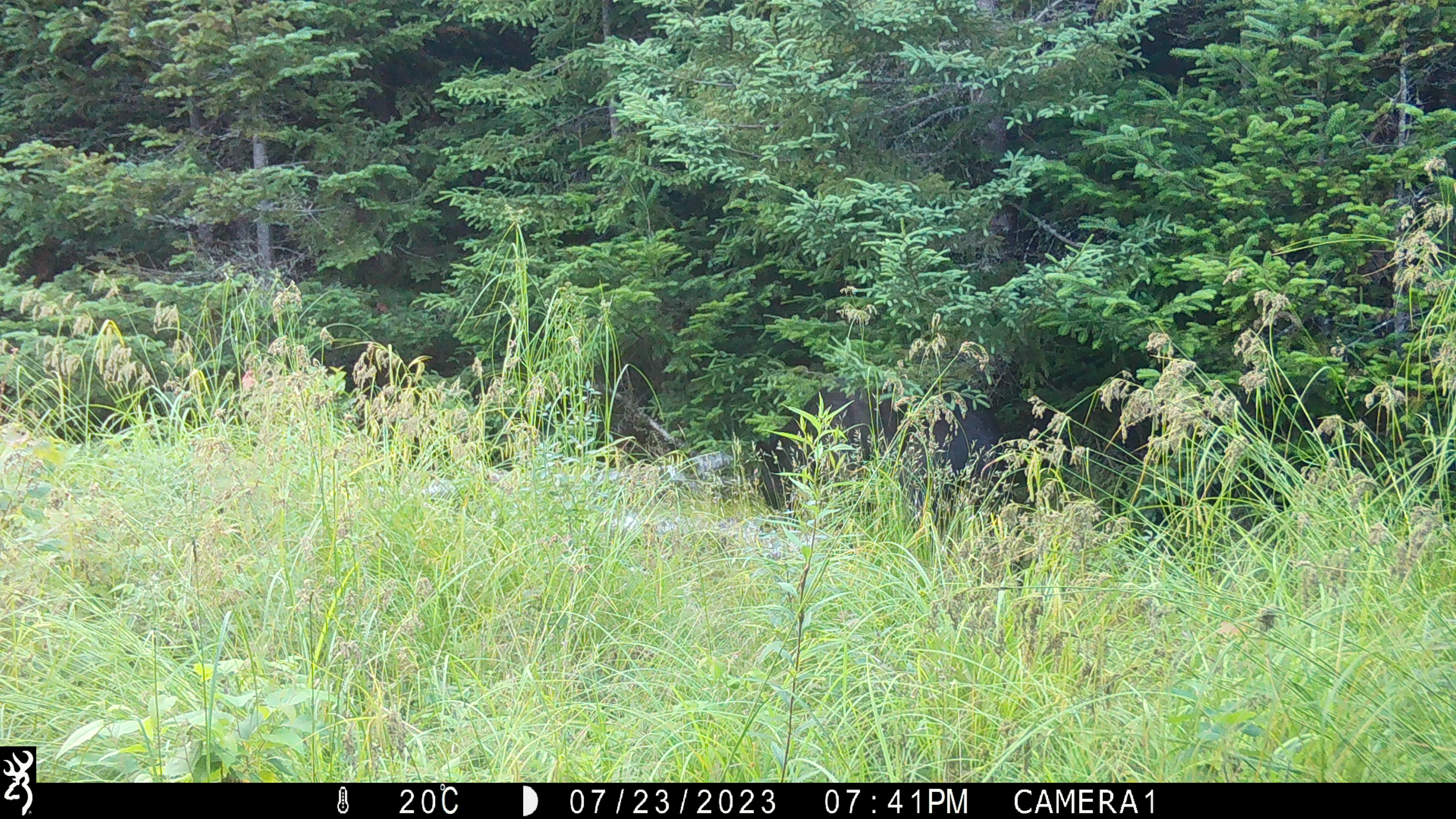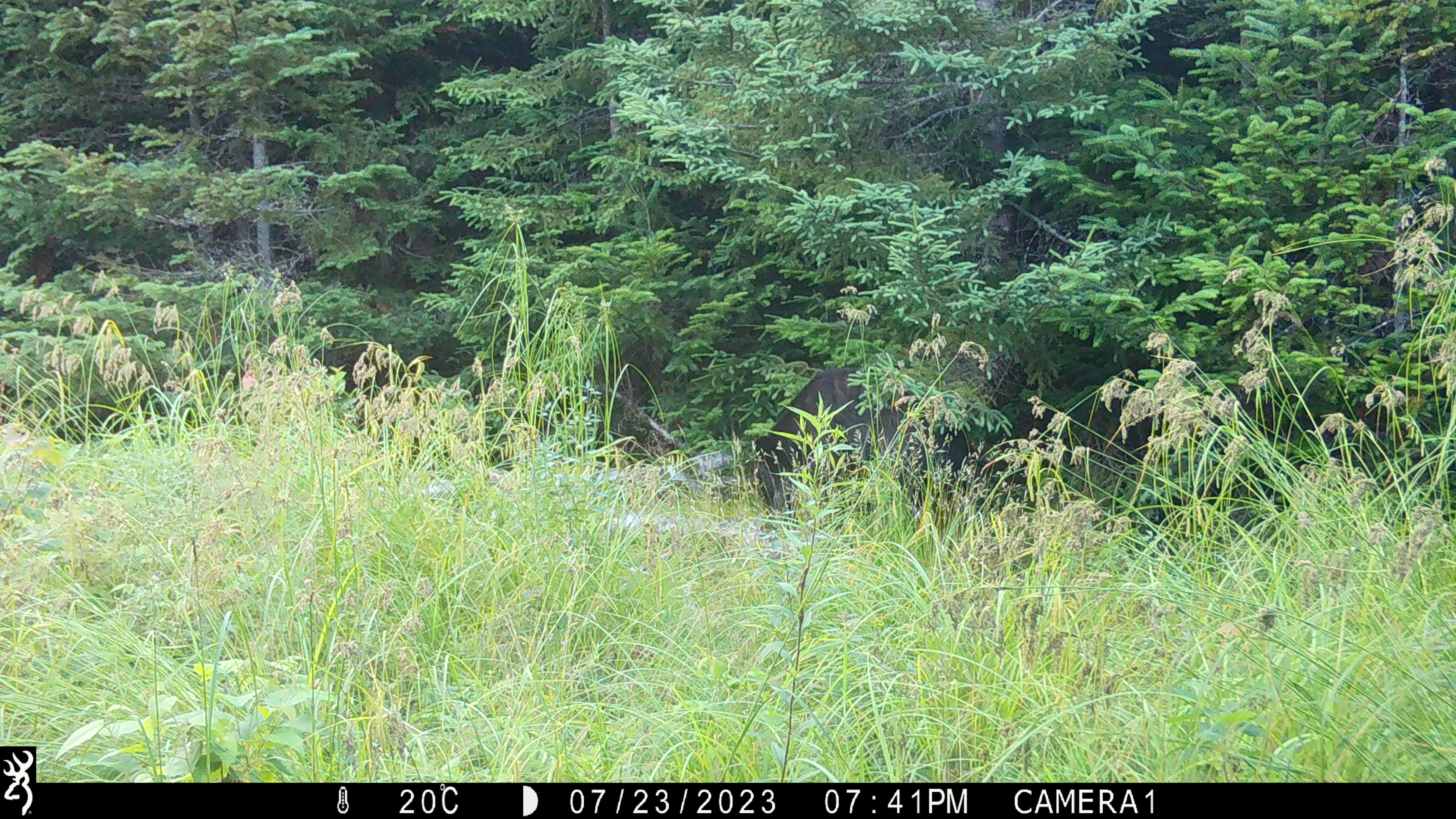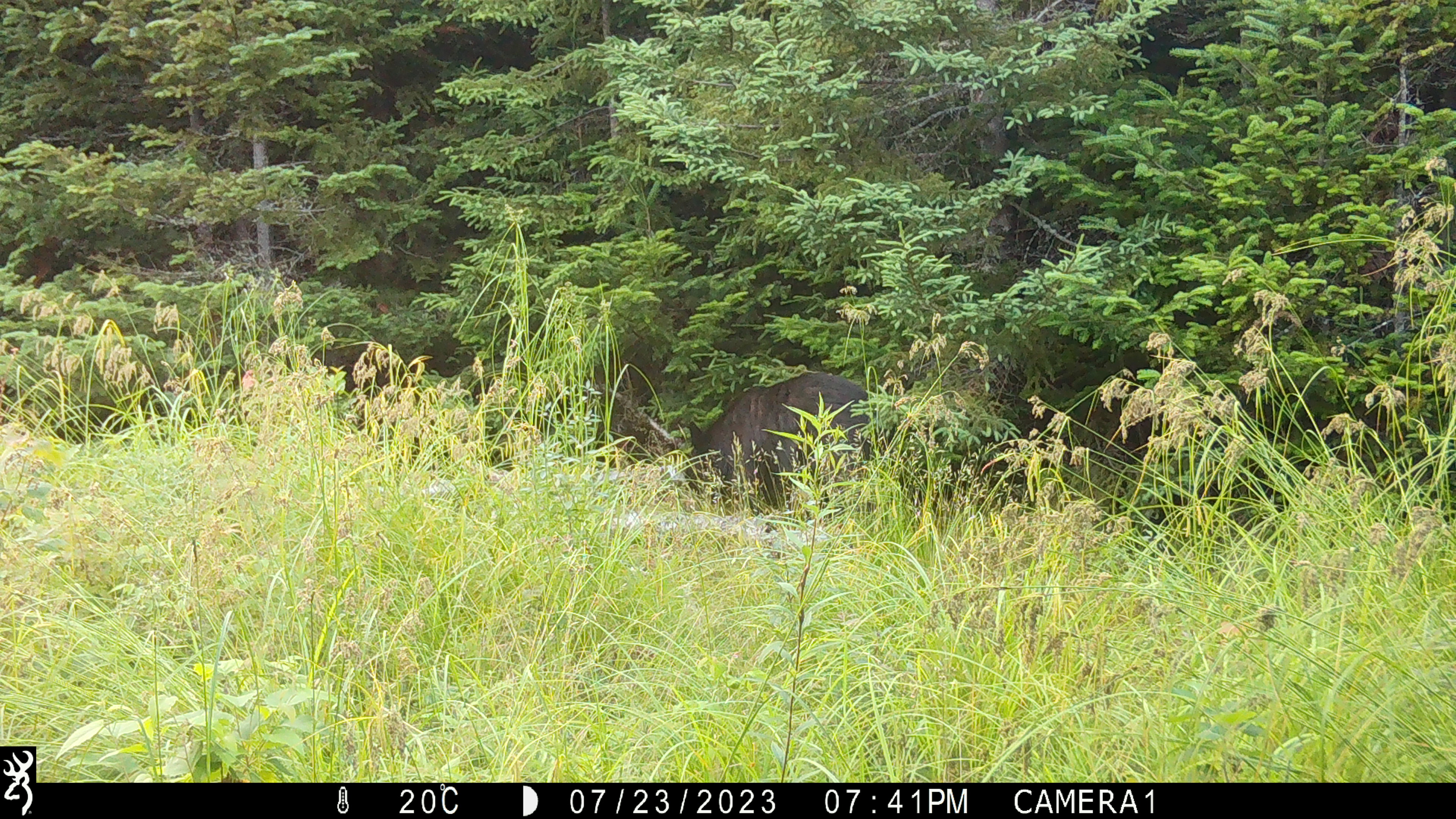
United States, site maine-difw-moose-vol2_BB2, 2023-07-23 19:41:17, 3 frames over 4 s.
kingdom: Animalia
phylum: Chordata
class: Mammalia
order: Carnivora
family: Ursidae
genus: Ursus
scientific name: Ursus americanus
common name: black bear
Black bear (Ursus americanus).